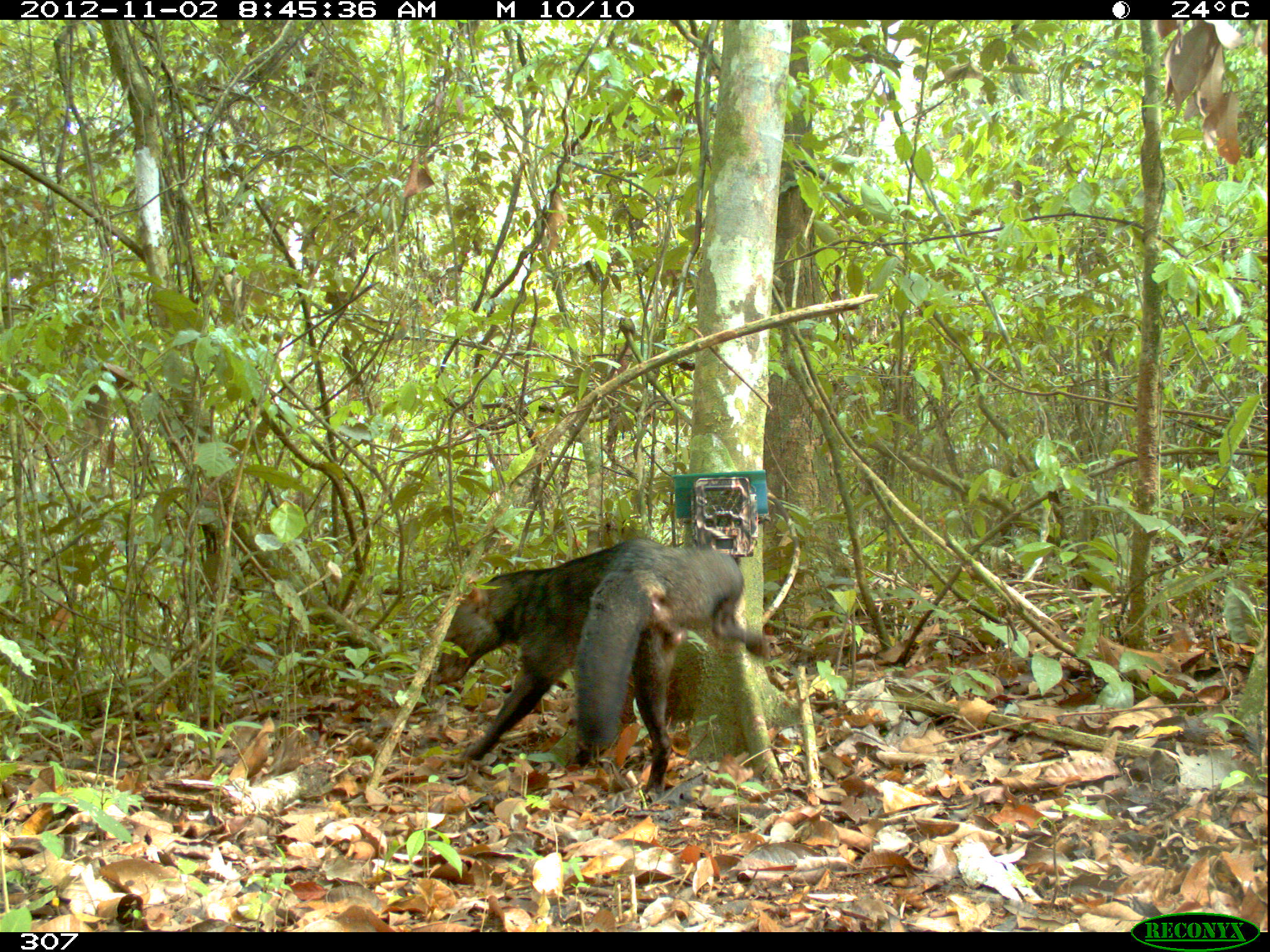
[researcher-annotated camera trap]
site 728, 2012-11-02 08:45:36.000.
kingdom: Animalia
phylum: Chordata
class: Mammalia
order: Carnivora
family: Canidae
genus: Atelocynus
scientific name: Atelocynus microtis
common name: short-eared dog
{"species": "Atelocynus microtis (short-eared dog)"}